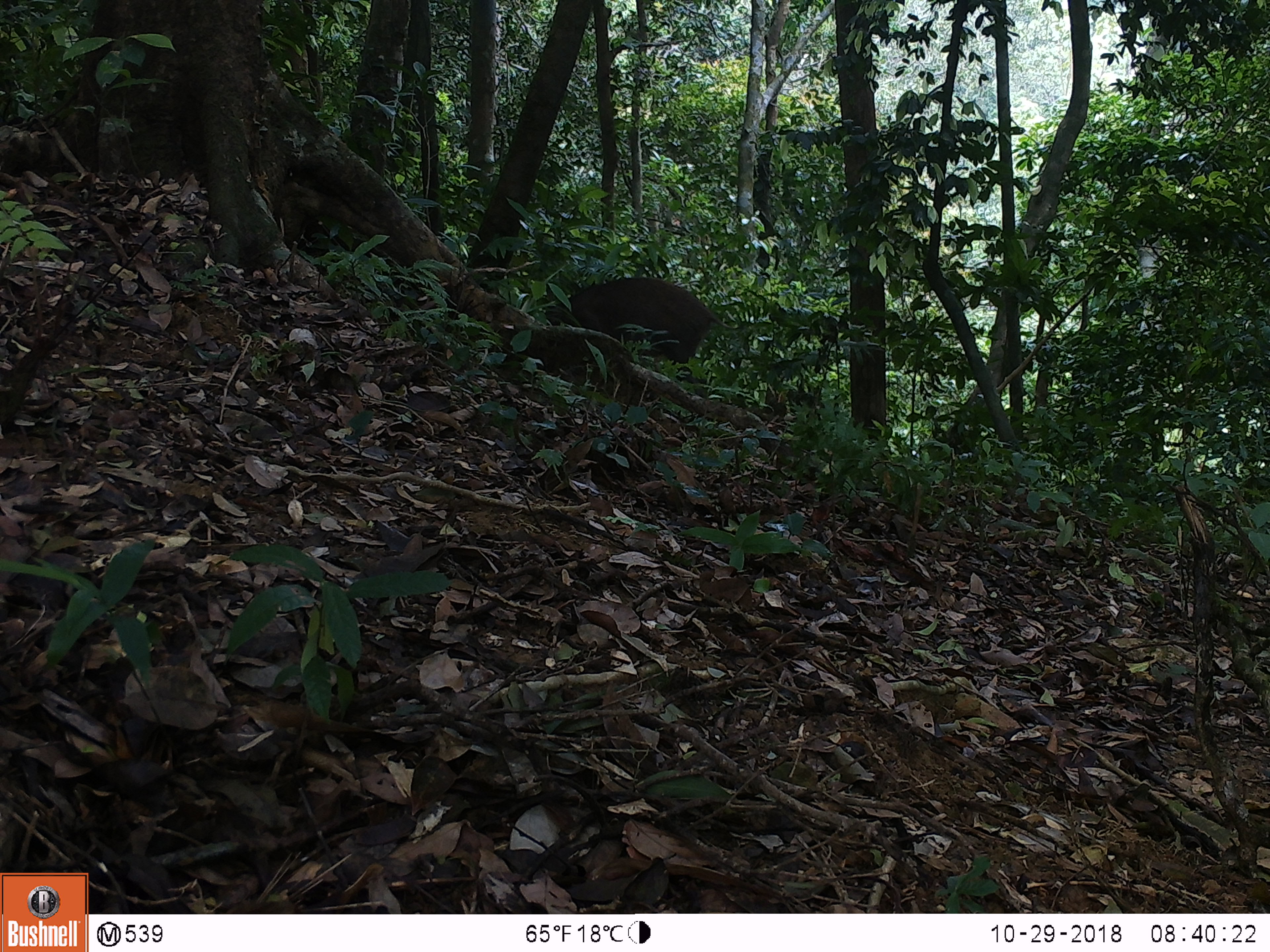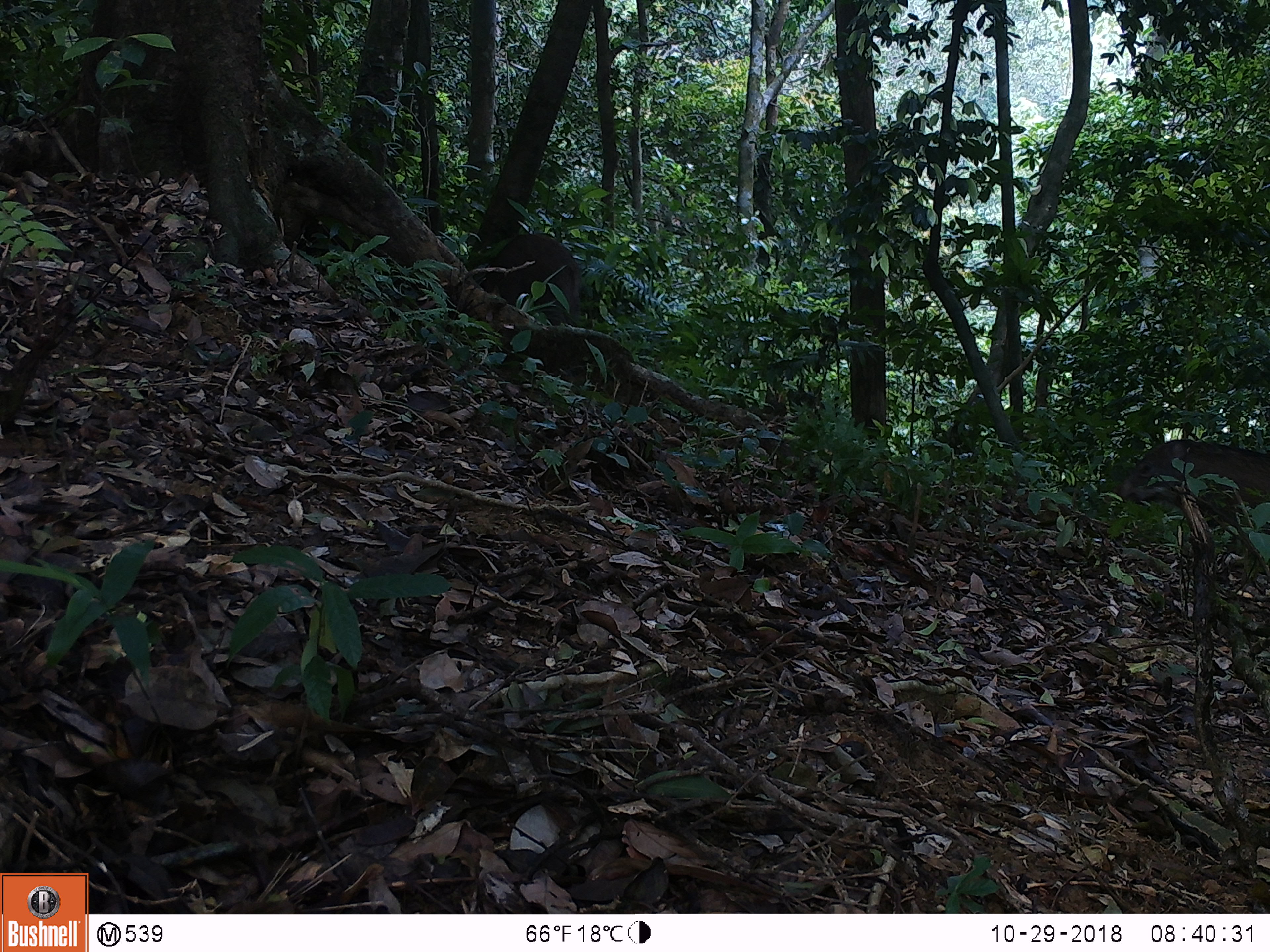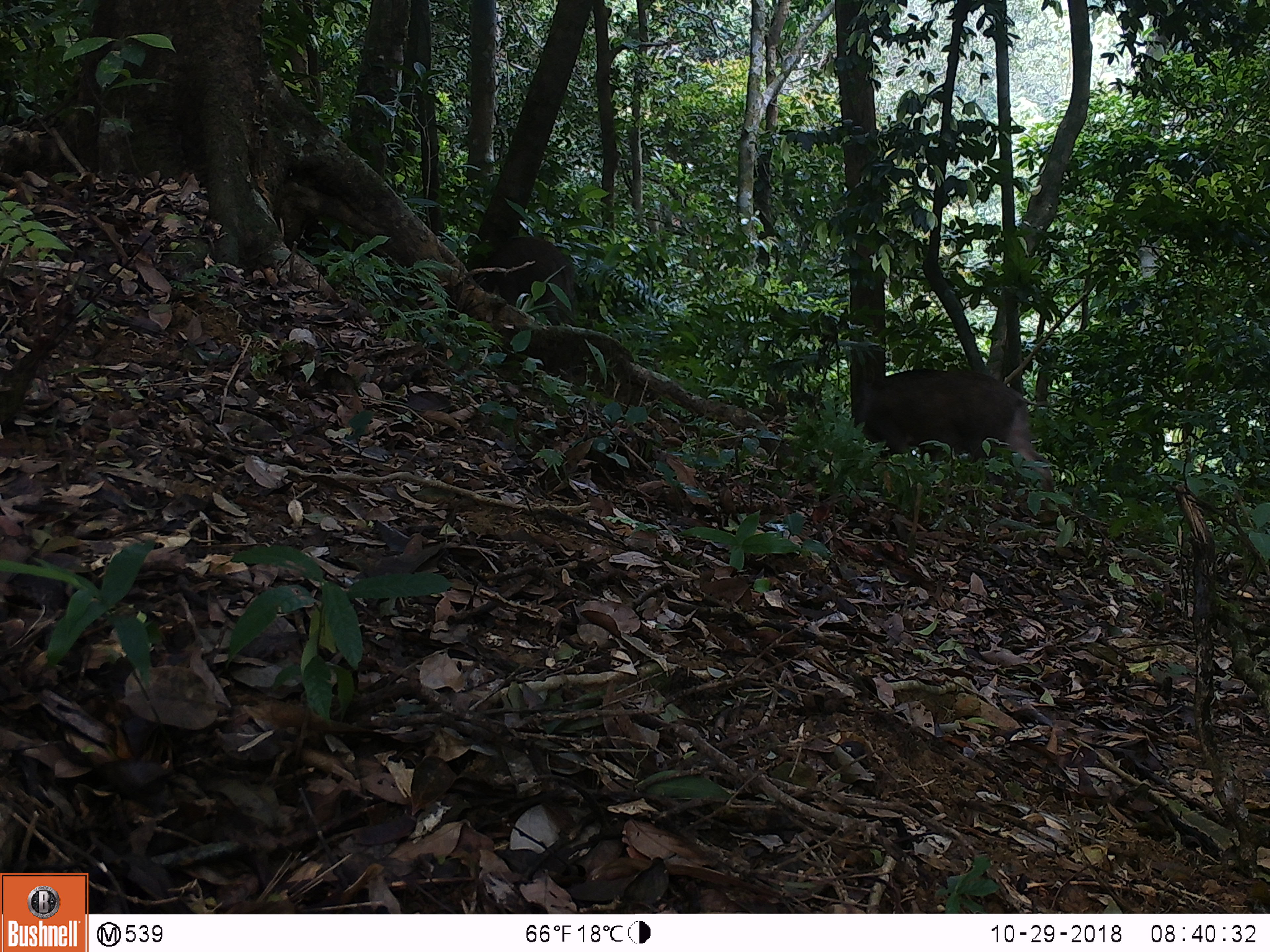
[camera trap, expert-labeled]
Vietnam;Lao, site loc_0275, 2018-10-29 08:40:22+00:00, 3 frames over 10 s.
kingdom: Animalia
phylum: Chordata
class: Mammalia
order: Artiodactyla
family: Suidae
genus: Sus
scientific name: Sus scrofa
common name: eurasian wild pig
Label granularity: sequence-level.